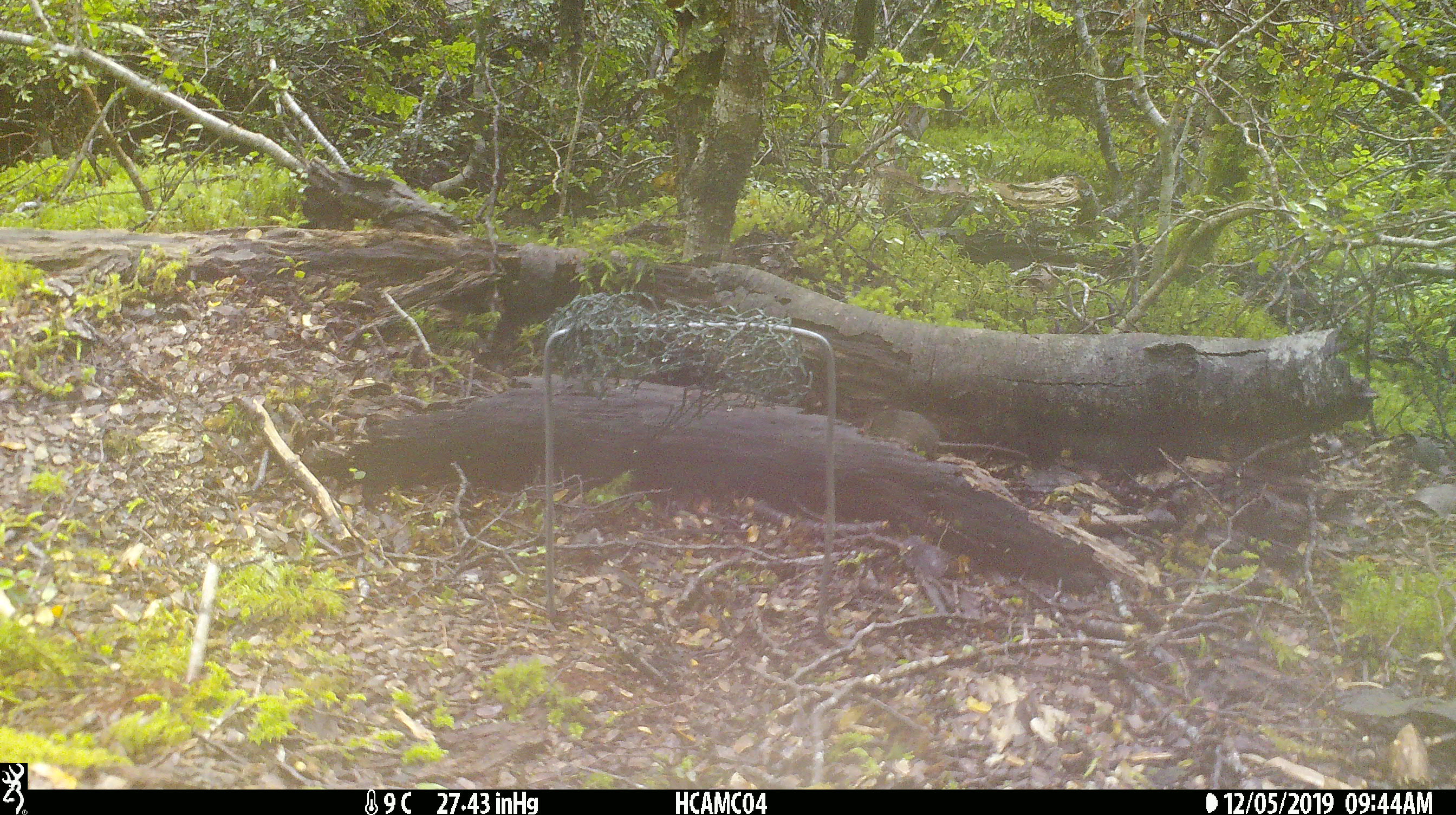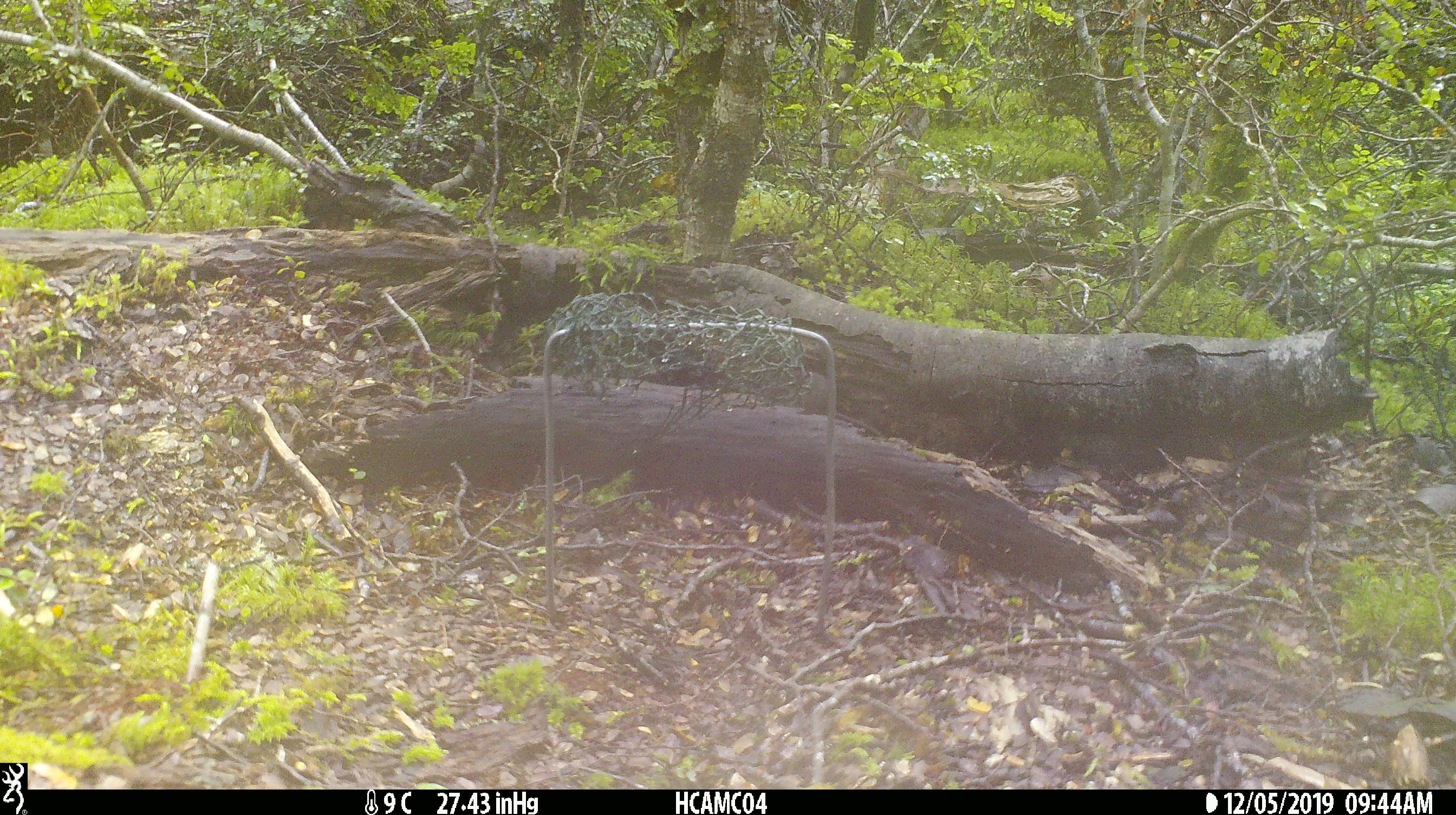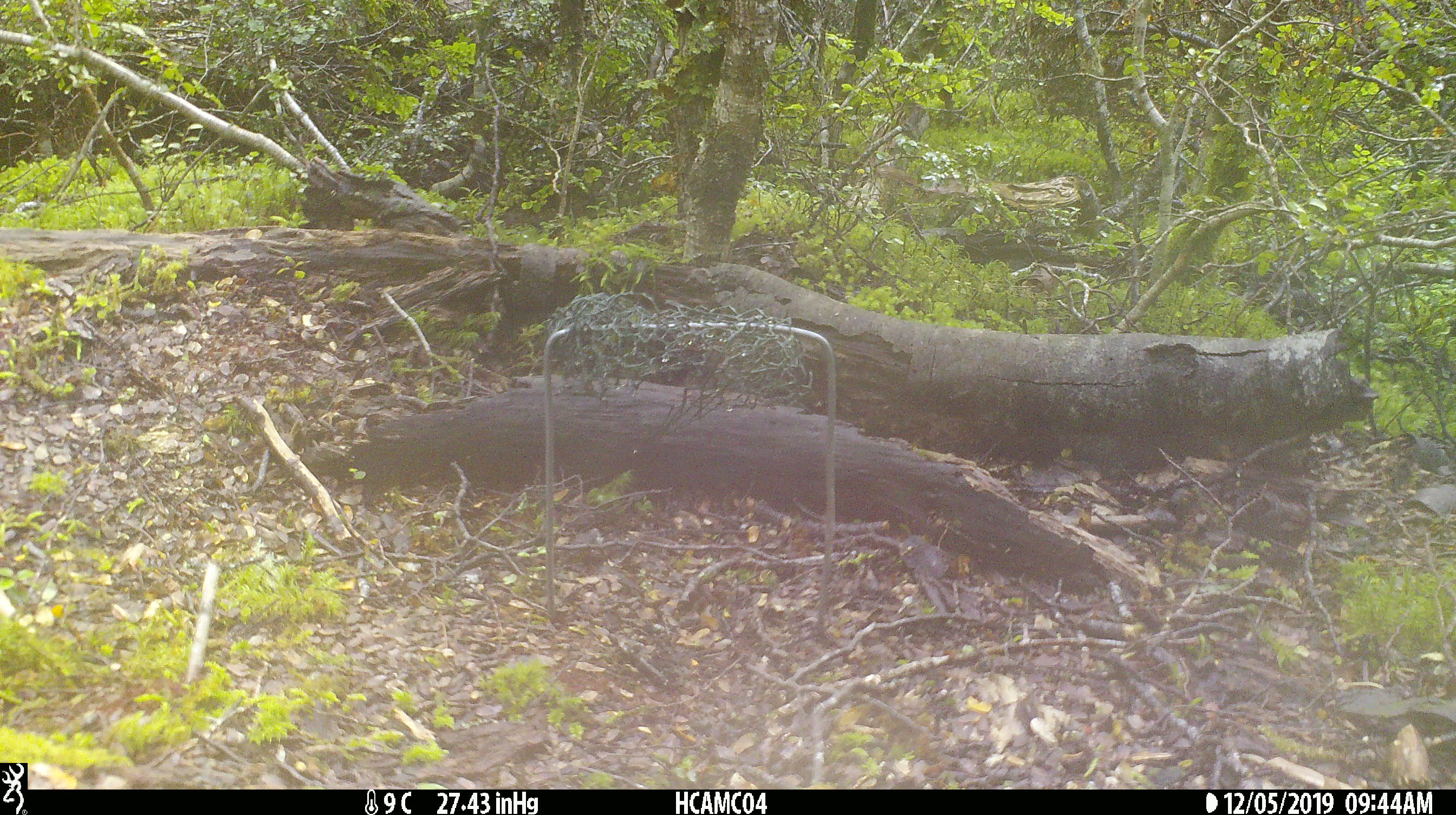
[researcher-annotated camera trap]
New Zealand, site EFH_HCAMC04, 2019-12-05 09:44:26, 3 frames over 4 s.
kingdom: Animalia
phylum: Chordata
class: Mammalia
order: Rodentia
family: Muridae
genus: Mus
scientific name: Mus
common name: mouse